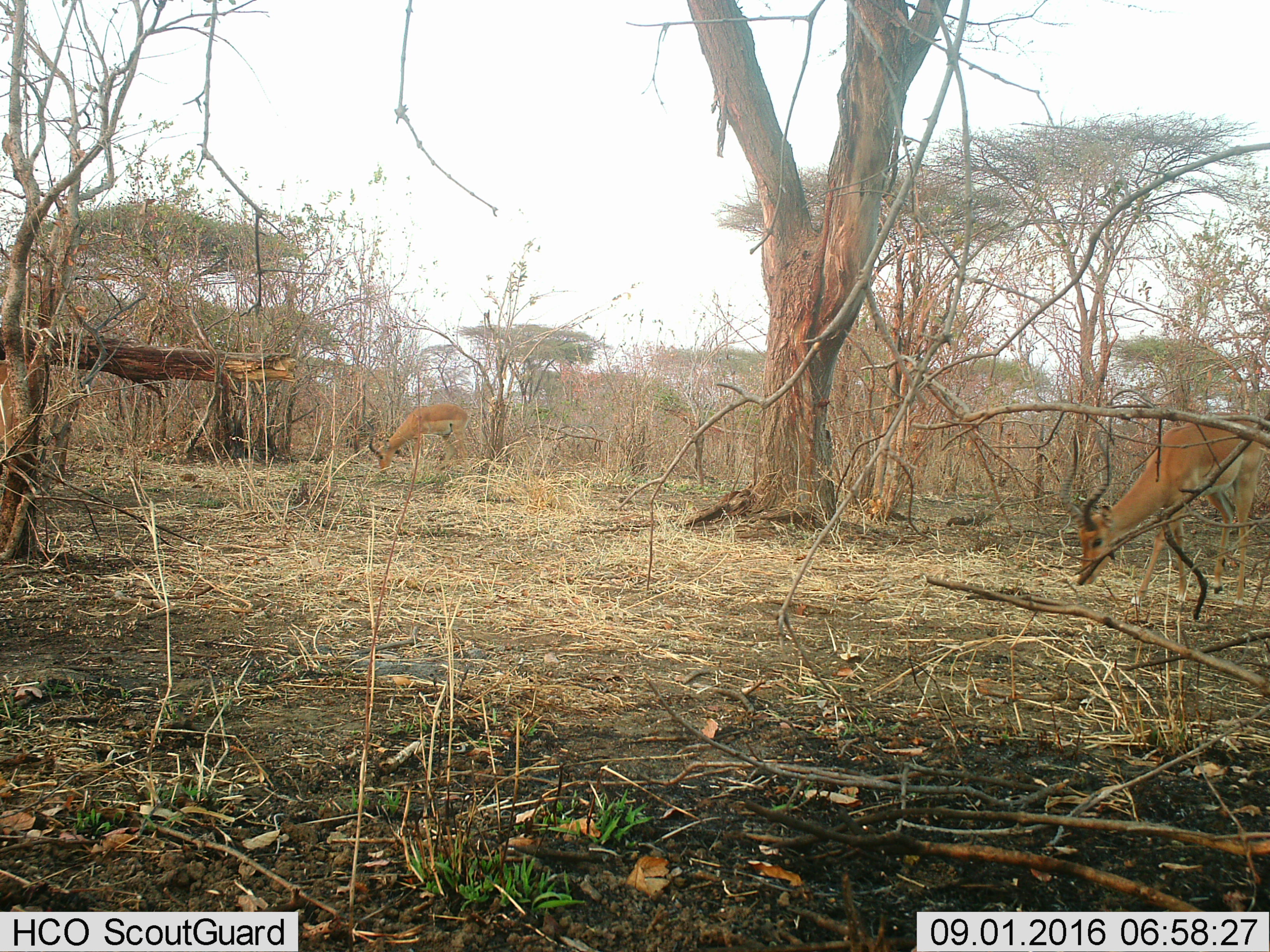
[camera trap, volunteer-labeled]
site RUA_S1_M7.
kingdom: Animalia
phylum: Chordata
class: Mammalia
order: Artiodactyla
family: Bovidae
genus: Aepyceros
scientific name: Aepyceros melampus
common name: impala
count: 2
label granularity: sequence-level